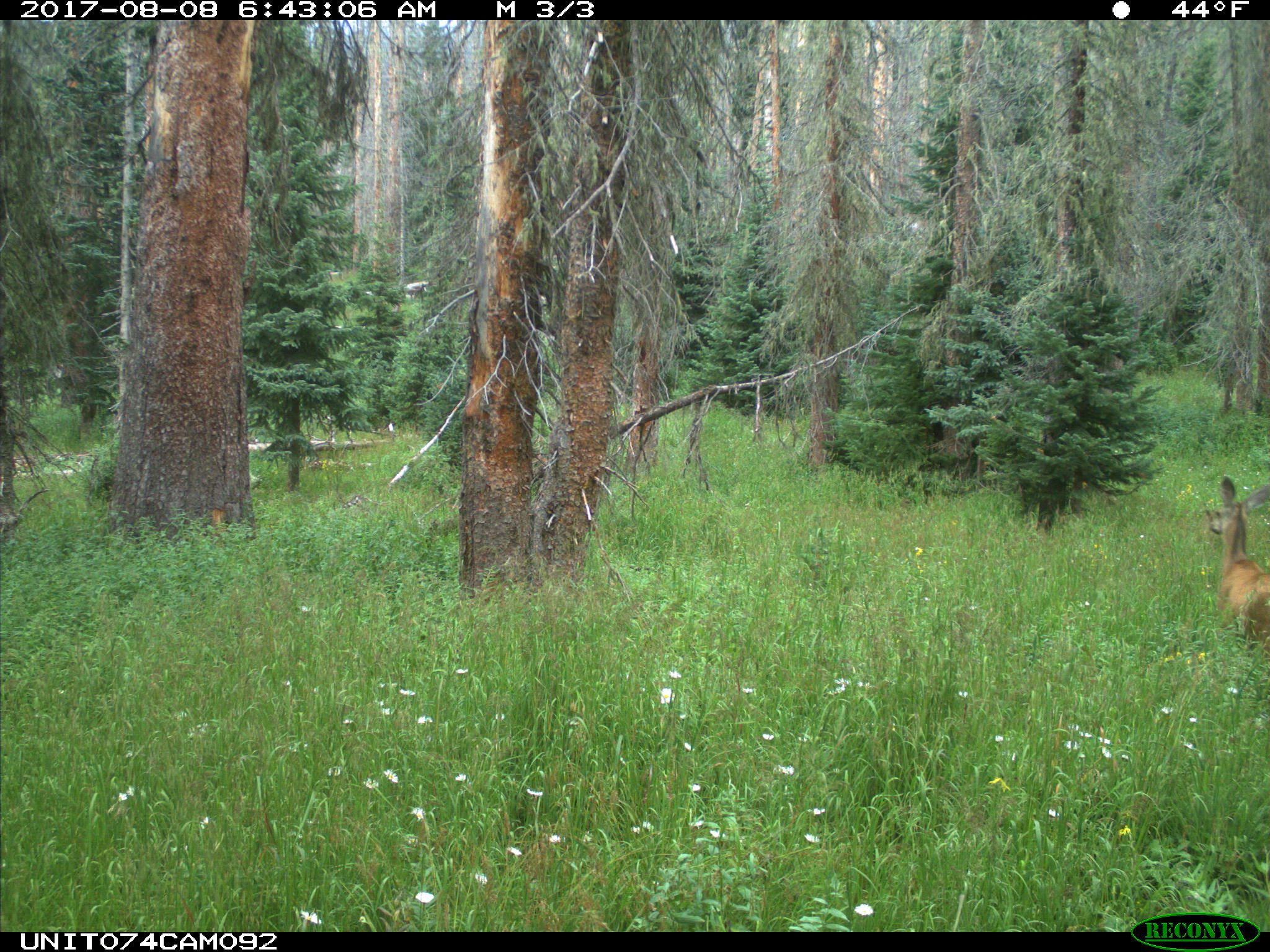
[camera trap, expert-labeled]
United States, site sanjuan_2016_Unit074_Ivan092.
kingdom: Animalia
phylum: Chordata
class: Mammalia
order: Artiodactyla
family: Cervidae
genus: Odocoileus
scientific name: Odocoileus hemionus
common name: mule deer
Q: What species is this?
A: Odocoileus hemionus (mule deer).